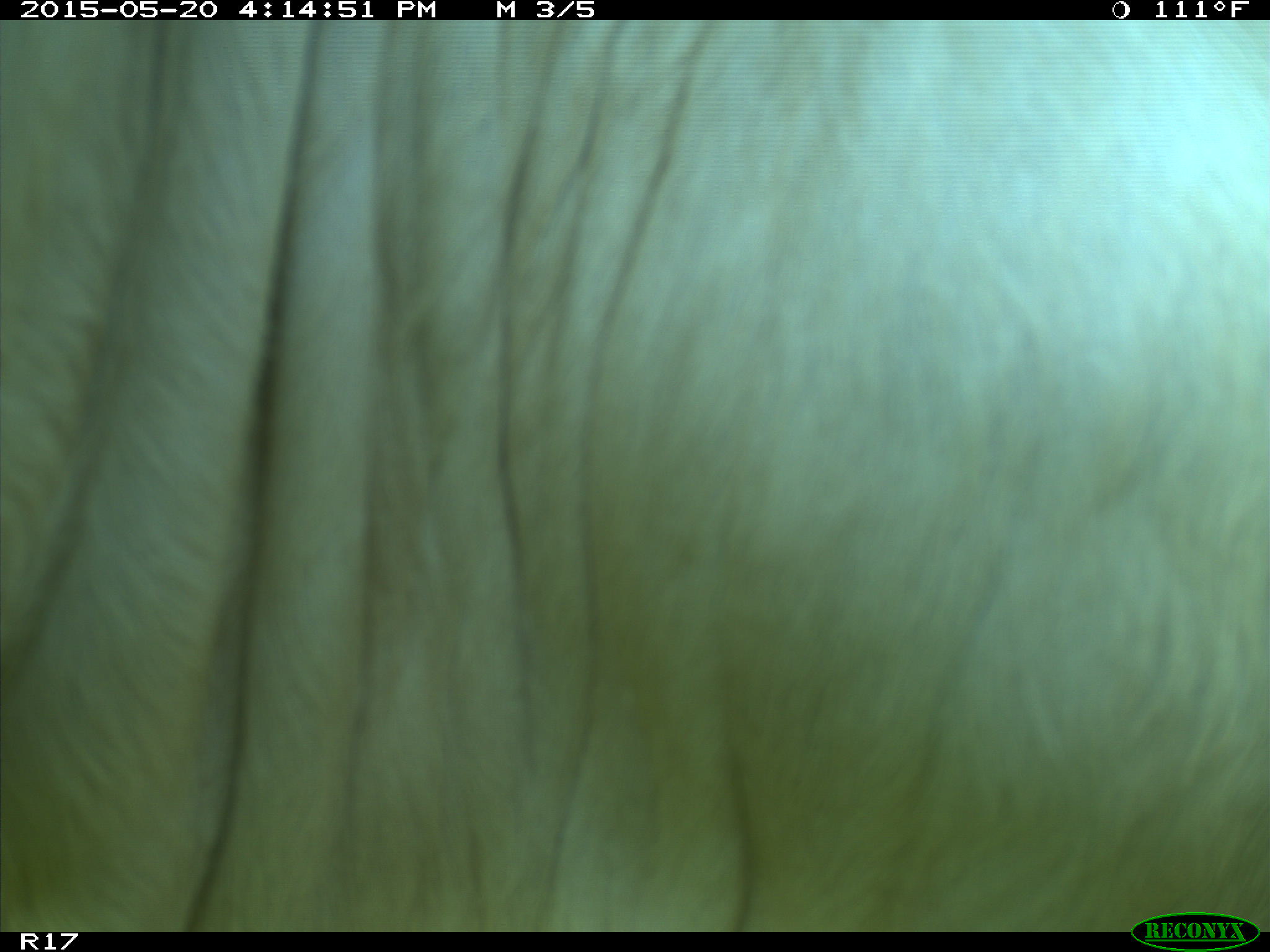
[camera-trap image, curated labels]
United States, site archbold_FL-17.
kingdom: Animalia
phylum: Chordata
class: Mammalia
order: Artiodactyla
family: Bovidae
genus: Bos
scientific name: Bos taurus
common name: domestic cow